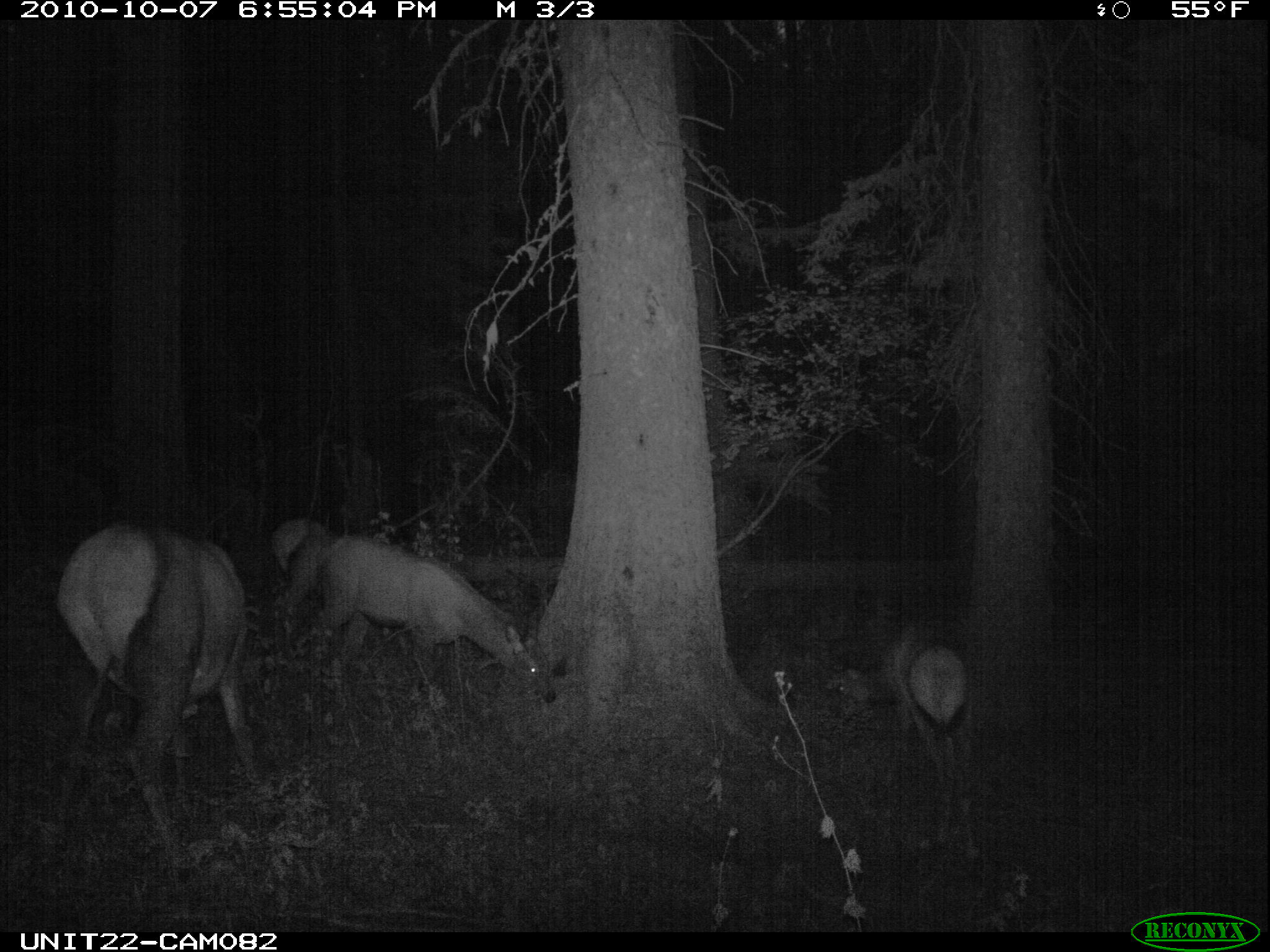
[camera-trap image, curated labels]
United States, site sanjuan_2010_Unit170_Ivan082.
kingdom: Animalia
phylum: Chordata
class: Mammalia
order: Artiodactyla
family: Cervidae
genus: Cervus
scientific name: Cervus elaphus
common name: red deer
Cervus elaphus (red deer).